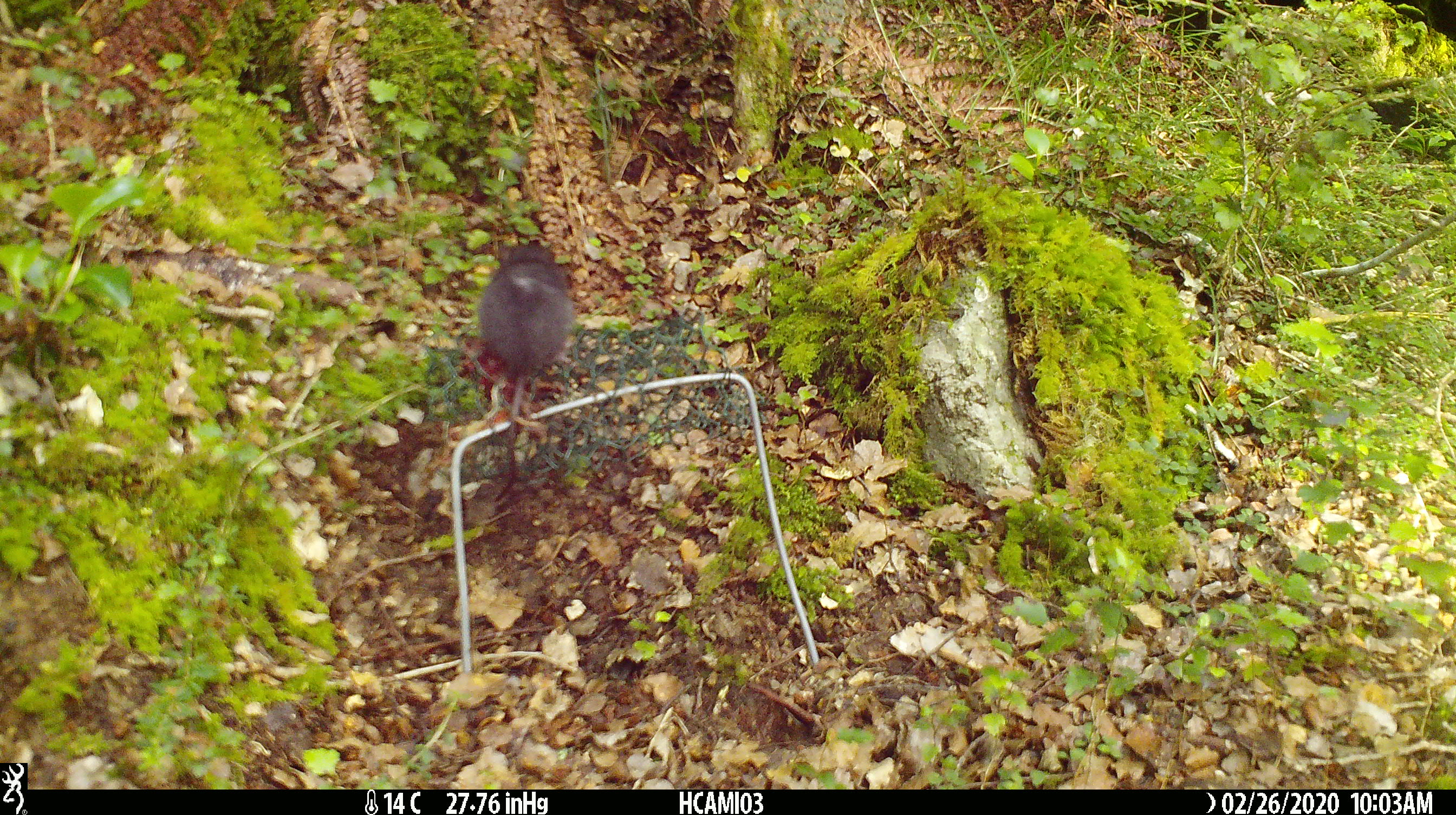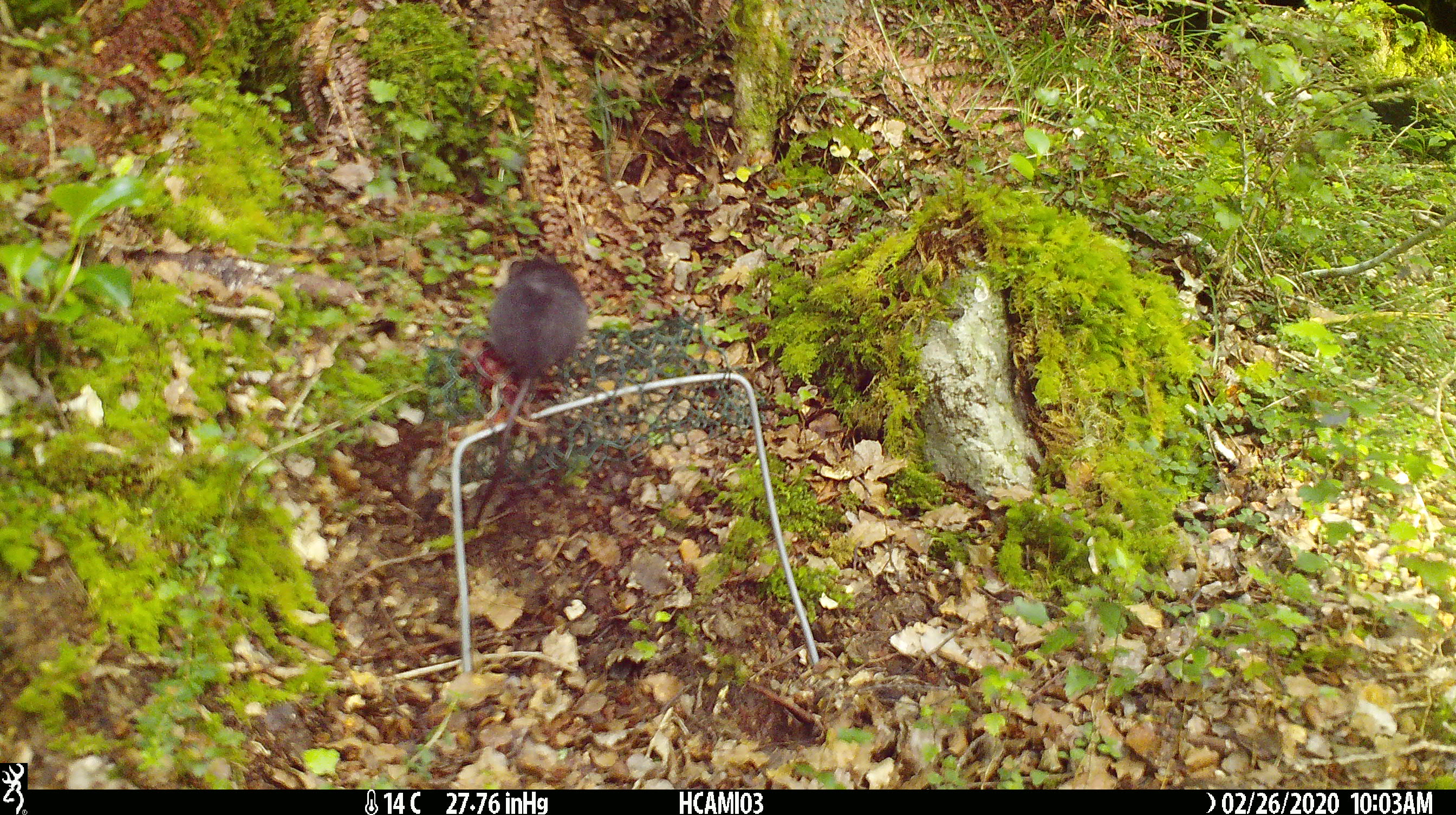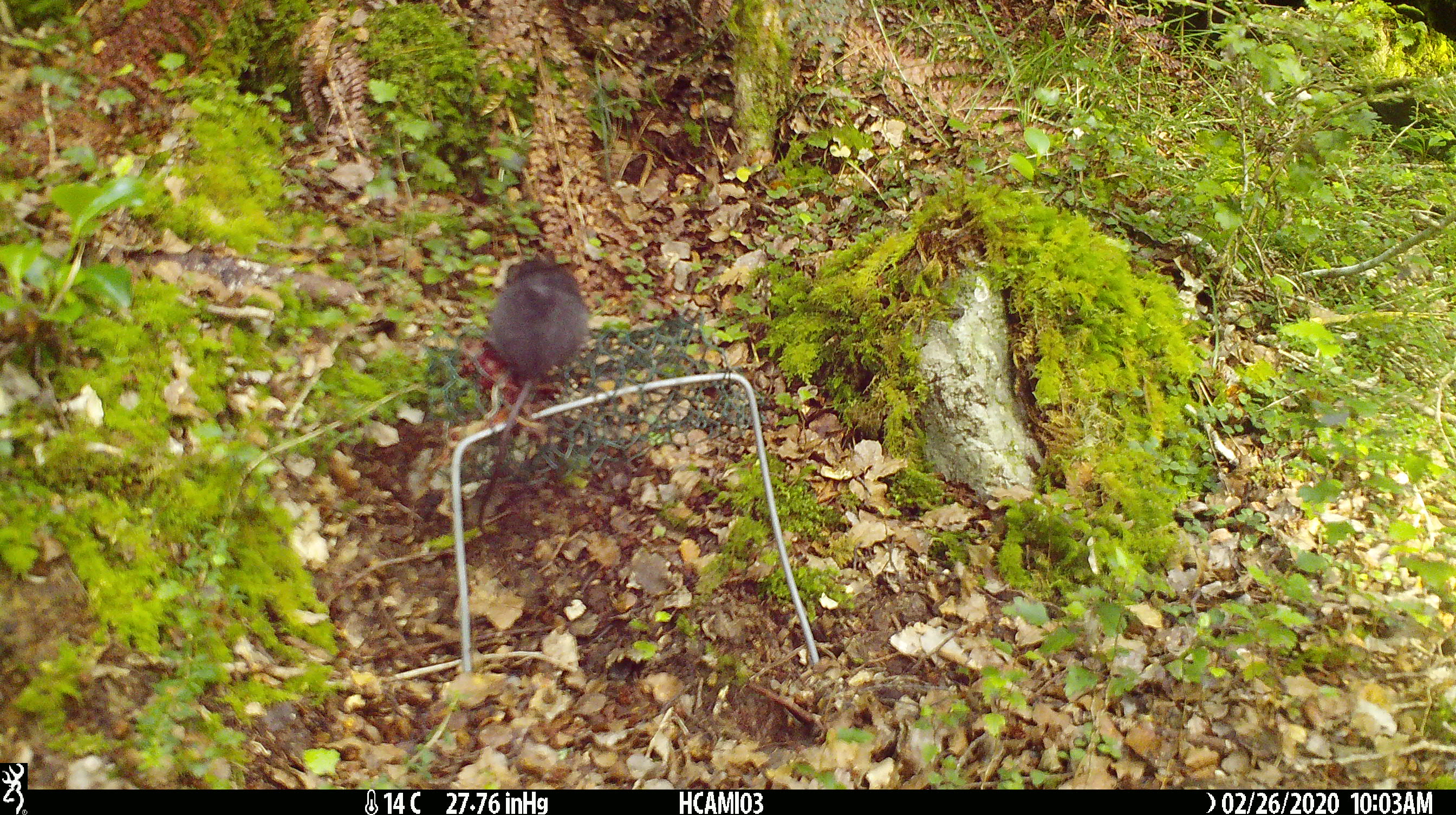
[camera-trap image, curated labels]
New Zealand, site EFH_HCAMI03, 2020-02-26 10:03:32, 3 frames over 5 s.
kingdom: Animalia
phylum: Chordata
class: Mammalia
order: Rodentia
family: Muridae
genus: Mus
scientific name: Mus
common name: mouse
Mouse (Mus).